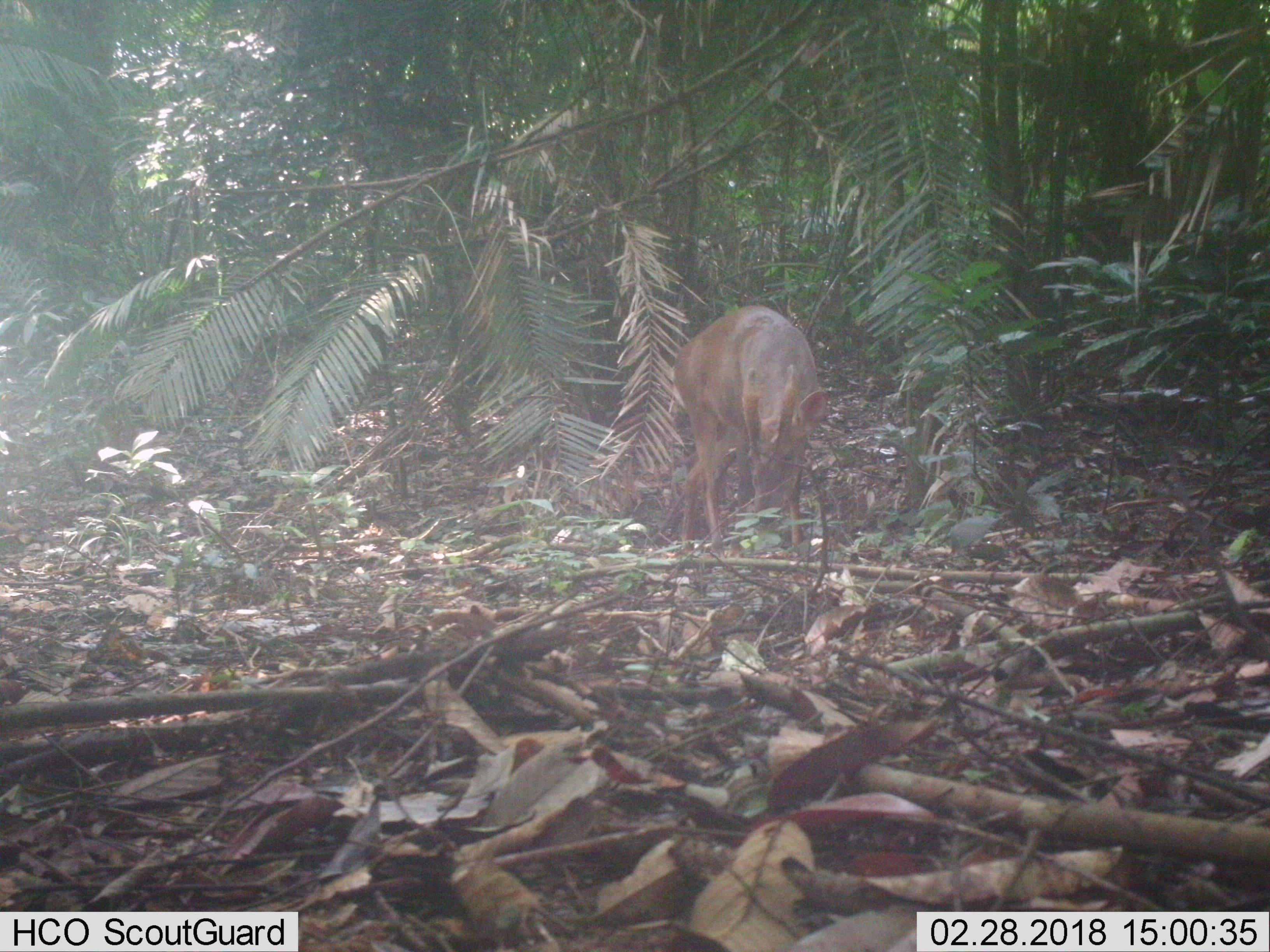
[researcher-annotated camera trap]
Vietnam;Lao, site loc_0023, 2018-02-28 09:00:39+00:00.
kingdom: Animalia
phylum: Chordata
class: Mammalia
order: Artiodactyla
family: Cervidae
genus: Muntiacus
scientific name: Muntiacus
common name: muntjacs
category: unidentified muntjac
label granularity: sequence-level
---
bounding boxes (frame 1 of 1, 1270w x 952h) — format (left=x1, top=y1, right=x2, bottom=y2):
unidentified muntjac: (left=671, top=304, right=828, bottom=557)